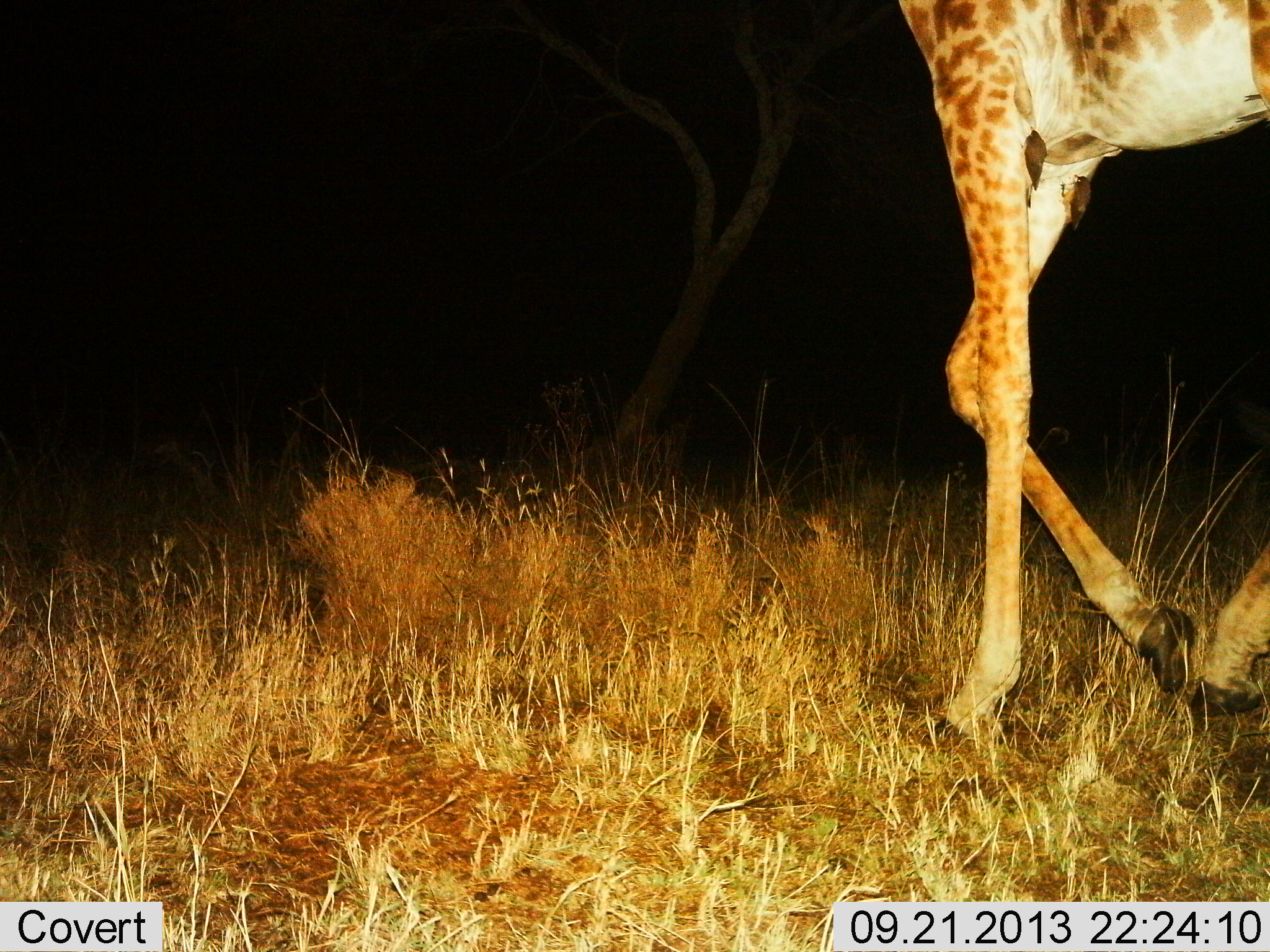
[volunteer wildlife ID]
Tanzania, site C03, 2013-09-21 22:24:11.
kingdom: Animalia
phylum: Chordata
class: Mammalia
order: Artiodactyla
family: Giraffidae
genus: Giraffa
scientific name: Giraffa camelopardalis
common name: giraffe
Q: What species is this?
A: Giraffe (Giraffa camelopardalis).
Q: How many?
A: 1.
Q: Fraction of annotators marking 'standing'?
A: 6%.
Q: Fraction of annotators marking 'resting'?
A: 0%.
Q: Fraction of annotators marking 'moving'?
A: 97%.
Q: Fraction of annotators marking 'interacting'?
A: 0%.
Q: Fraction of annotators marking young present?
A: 0%.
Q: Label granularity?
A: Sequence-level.